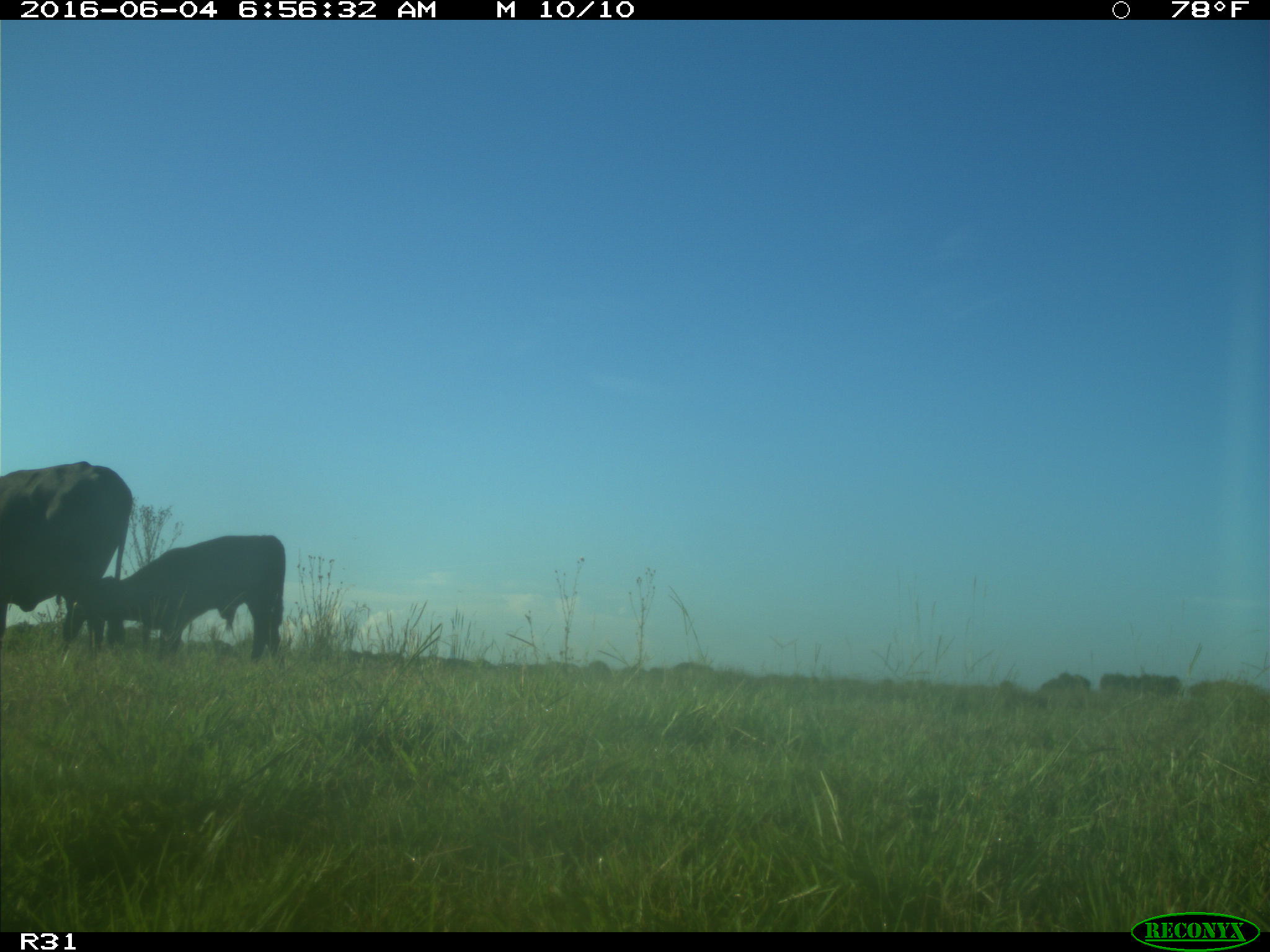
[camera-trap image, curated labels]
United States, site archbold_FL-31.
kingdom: Animalia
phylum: Chordata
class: Mammalia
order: Artiodactyla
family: Bovidae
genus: Bos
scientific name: Bos taurus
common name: domestic cow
Bos taurus (domestic cow).